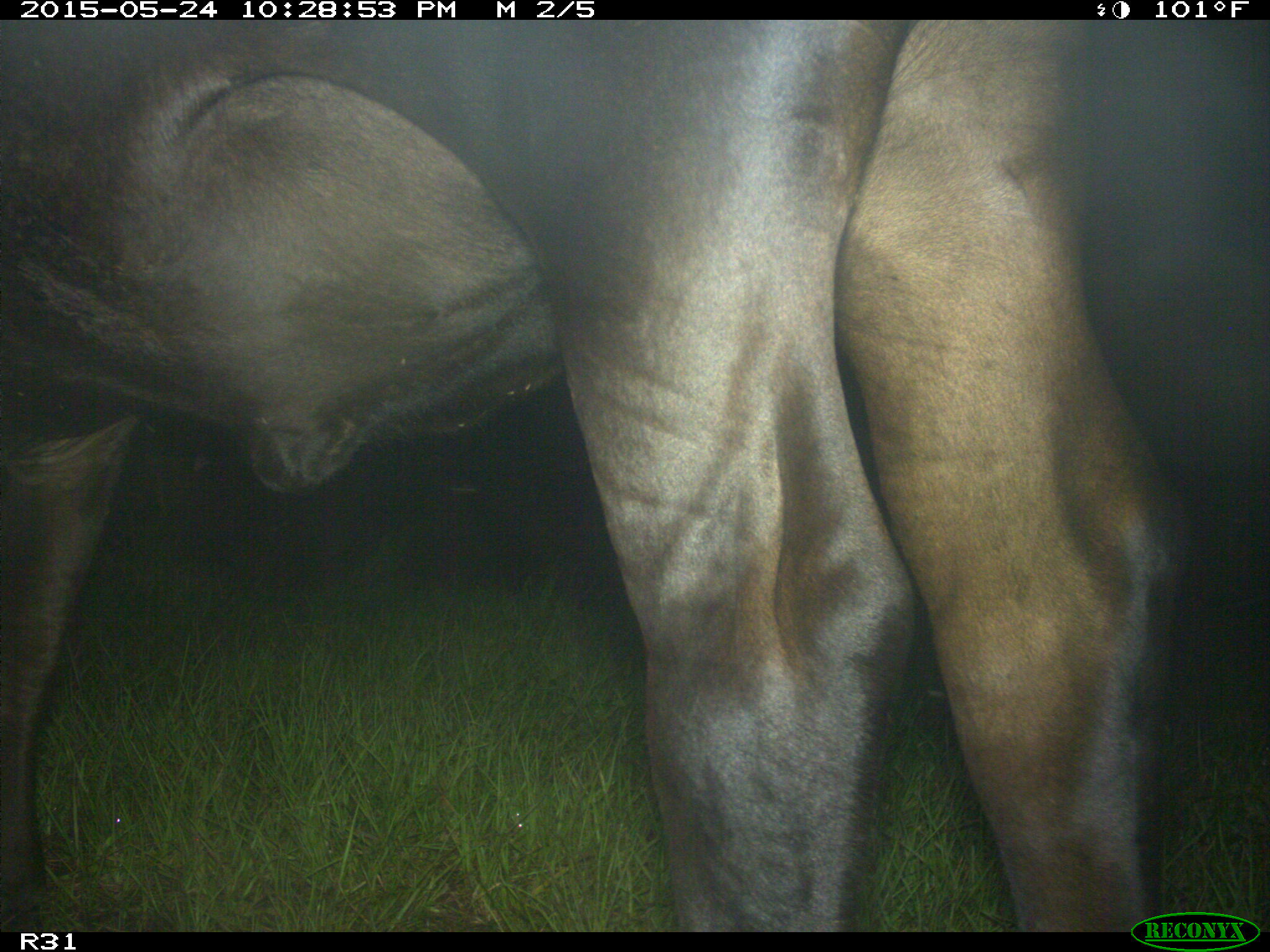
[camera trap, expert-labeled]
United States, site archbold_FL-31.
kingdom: Animalia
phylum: Chordata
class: Mammalia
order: Artiodactyla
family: Bovidae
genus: Bos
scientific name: Bos taurus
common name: domestic cow